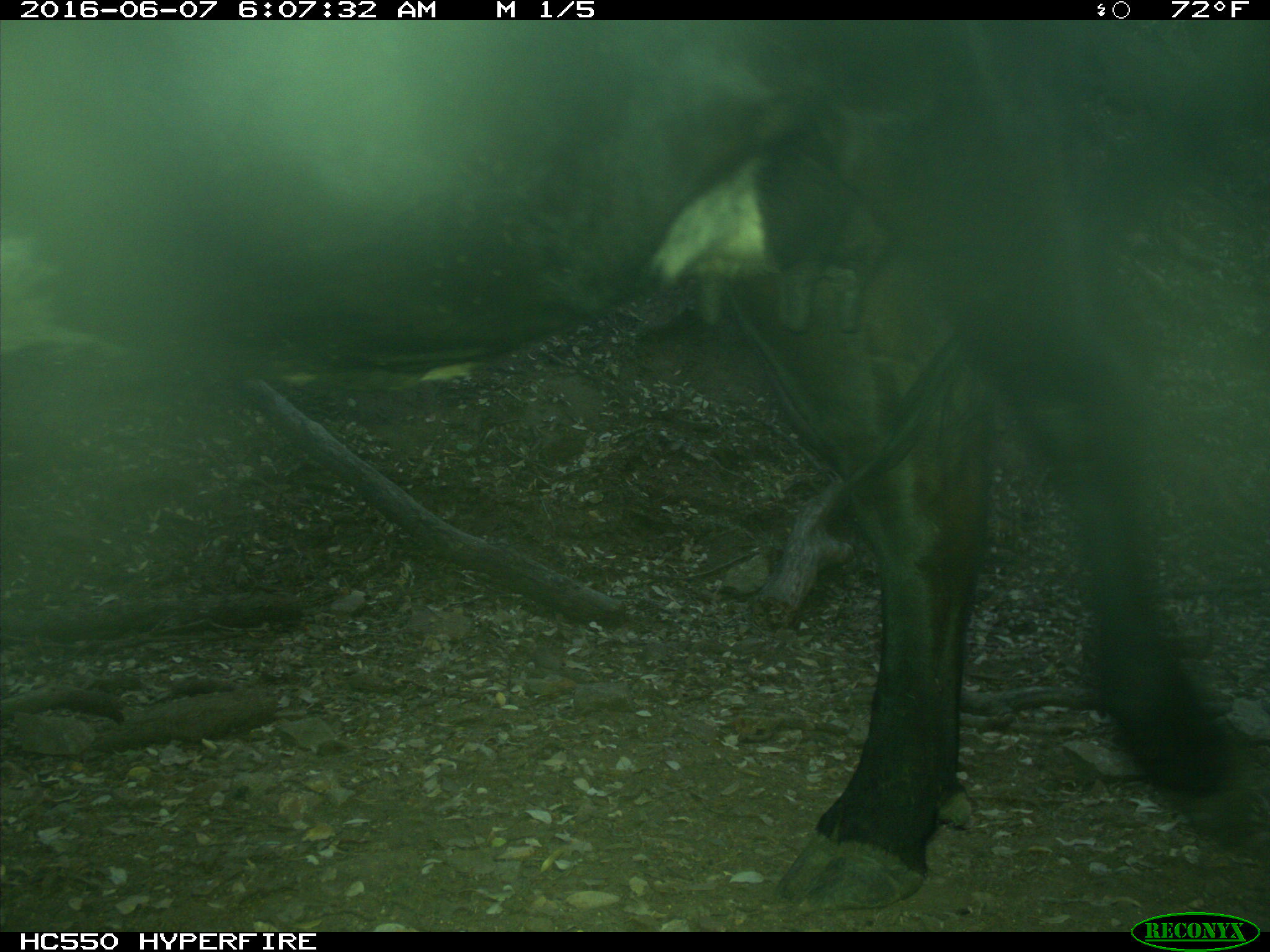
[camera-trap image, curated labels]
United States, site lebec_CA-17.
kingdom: Animalia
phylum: Chordata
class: Mammalia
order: Artiodactyla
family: Bovidae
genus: Bos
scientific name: Bos taurus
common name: domestic cow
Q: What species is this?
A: Bos taurus (domestic cow).